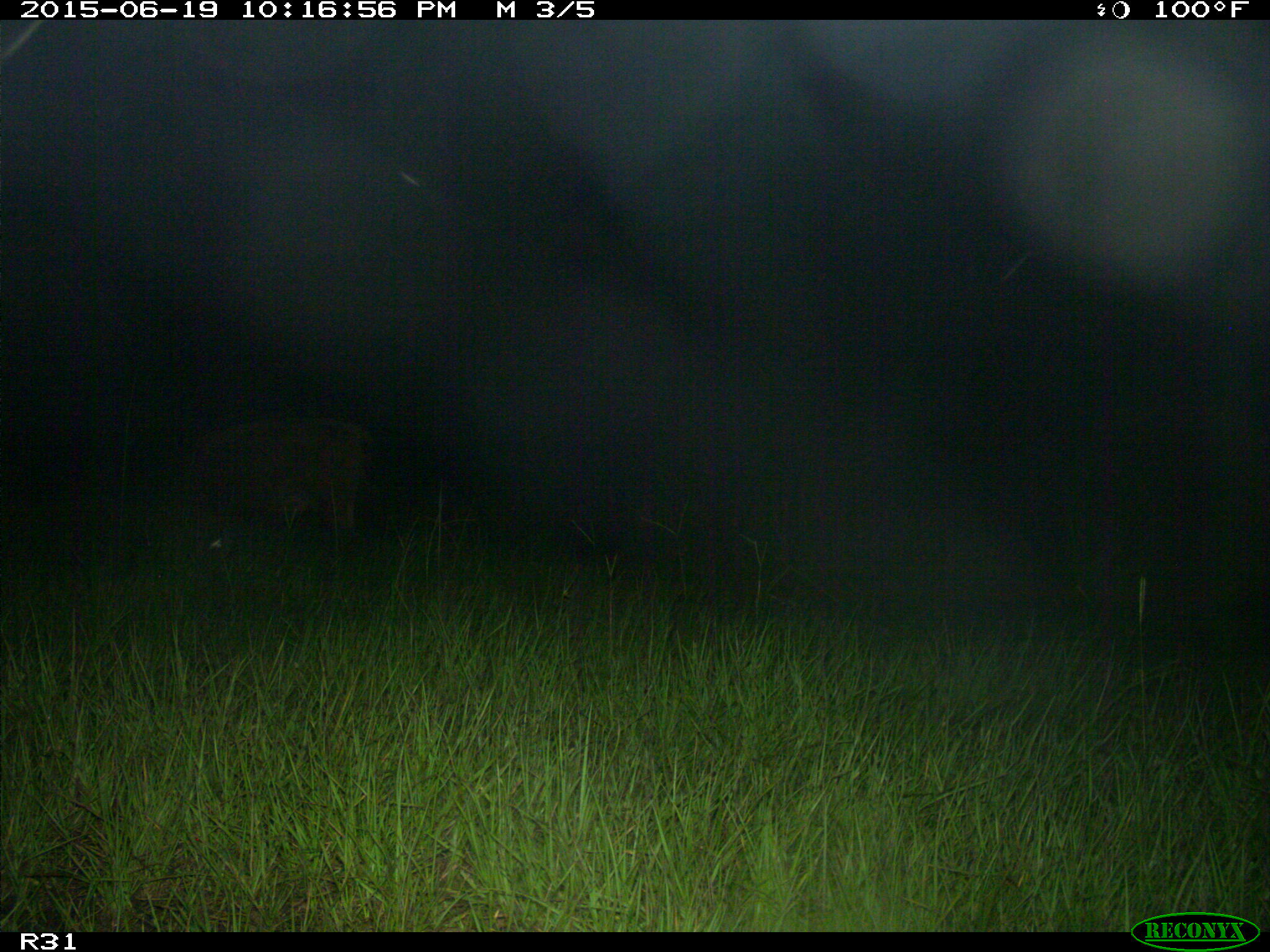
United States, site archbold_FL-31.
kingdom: Animalia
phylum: Chordata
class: Mammalia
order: Artiodactyla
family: Bovidae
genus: Bos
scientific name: Bos taurus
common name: domestic cow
Bos taurus (domestic cow).